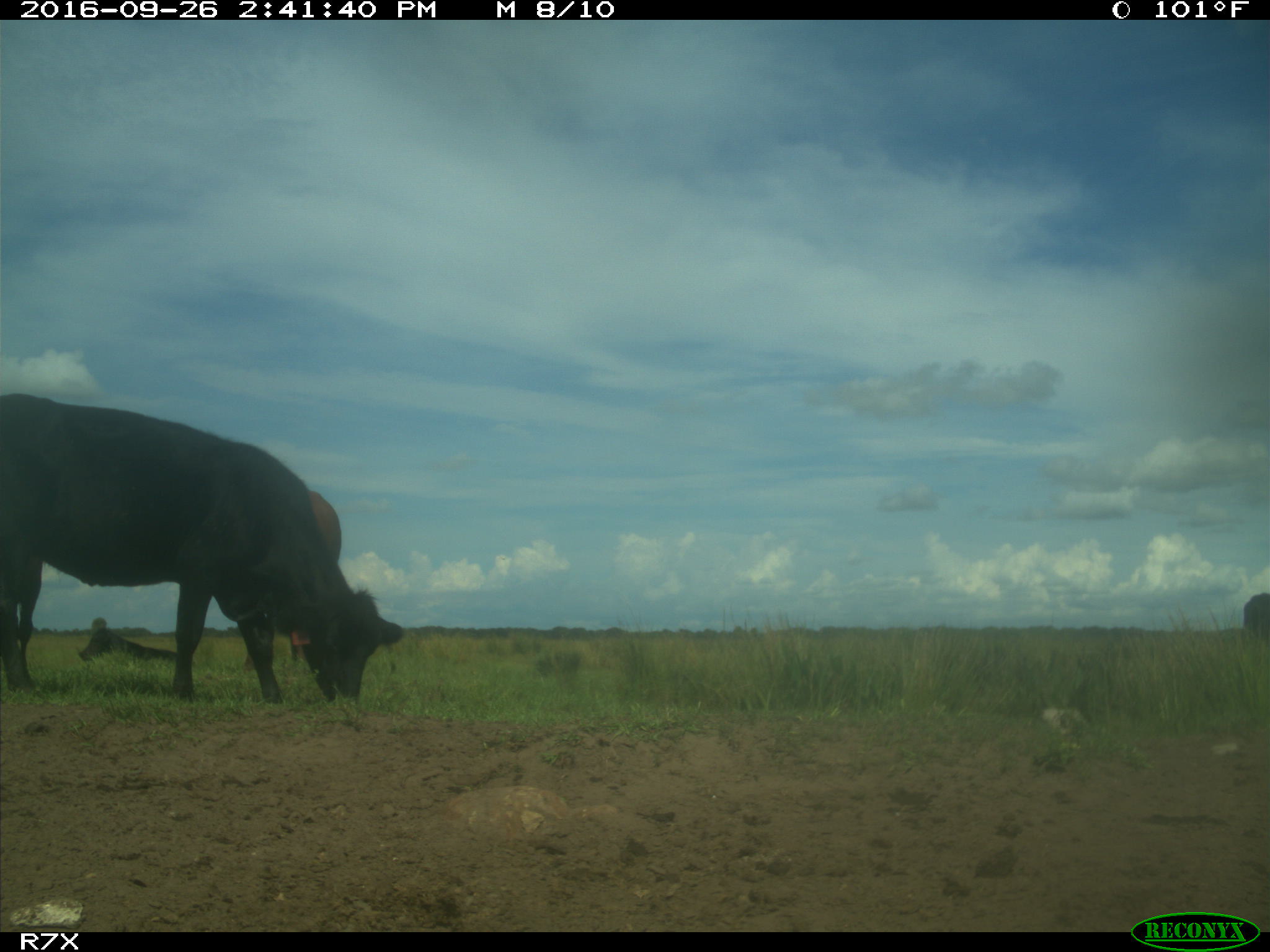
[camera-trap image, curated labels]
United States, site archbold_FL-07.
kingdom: Animalia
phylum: Chordata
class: Mammalia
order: Artiodactyla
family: Bovidae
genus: Bos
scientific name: Bos taurus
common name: domestic cow